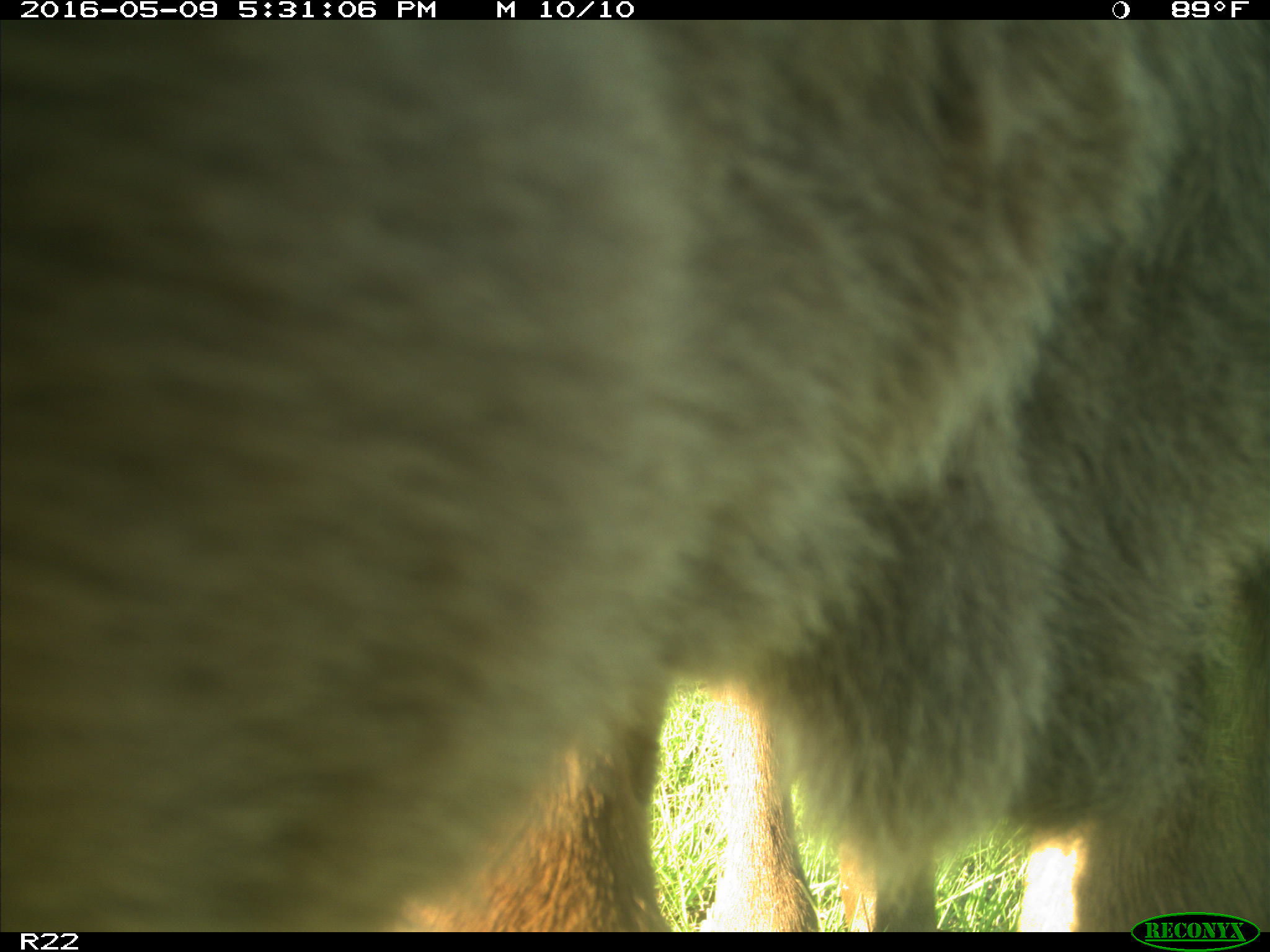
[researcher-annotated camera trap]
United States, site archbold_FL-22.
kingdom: Animalia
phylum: Chordata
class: Mammalia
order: Artiodactyla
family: Bovidae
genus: Bos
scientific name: Bos taurus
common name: domestic cow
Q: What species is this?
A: Bos taurus (domestic cow).